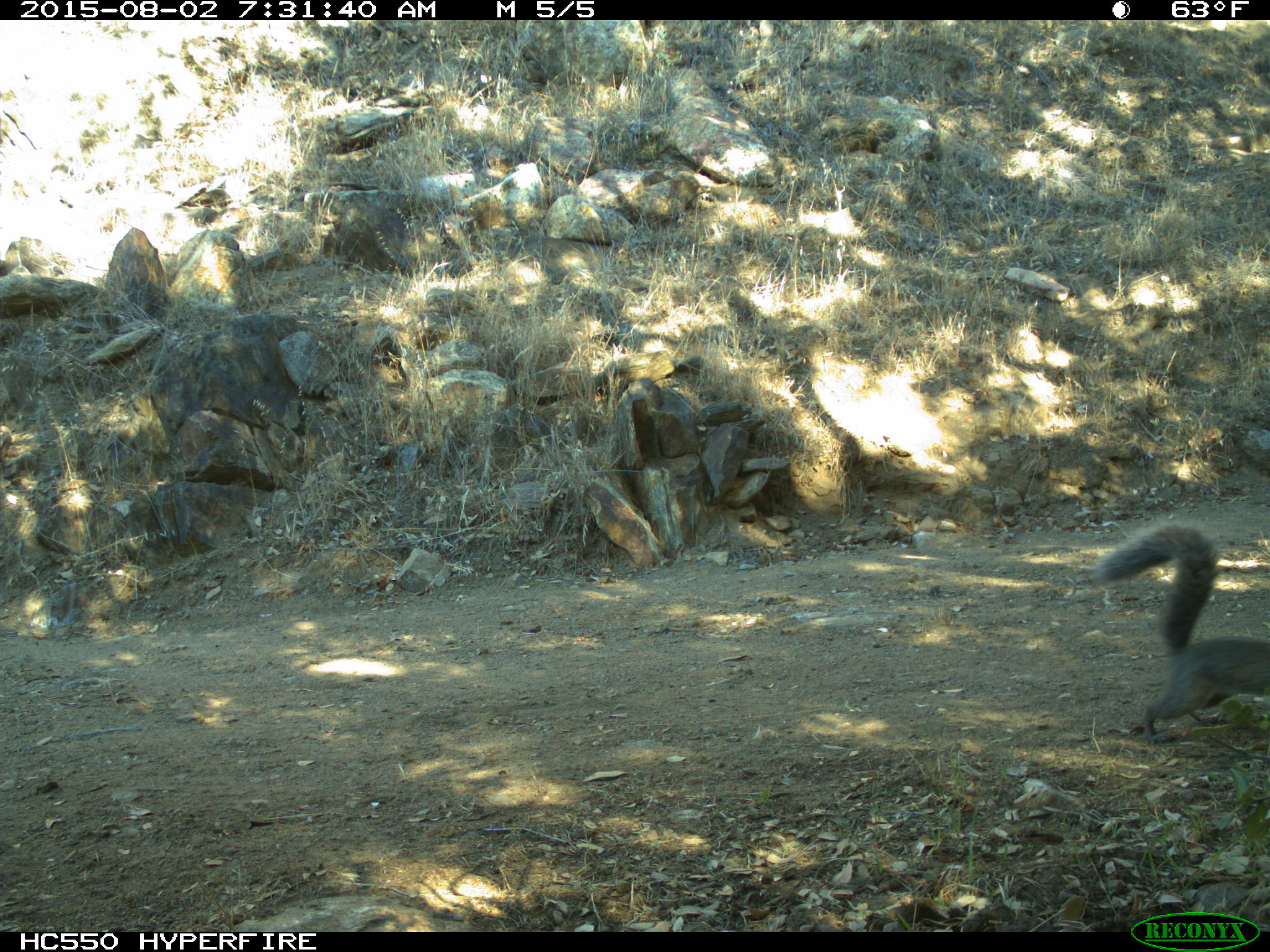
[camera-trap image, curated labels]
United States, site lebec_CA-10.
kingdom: Animalia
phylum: Chordata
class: Mammalia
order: Rodentia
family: Sciuridae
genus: Sciurus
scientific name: Sciurus carolinensis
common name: eastern gray squirrel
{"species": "Sciurus carolinensis (eastern gray squirrel)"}